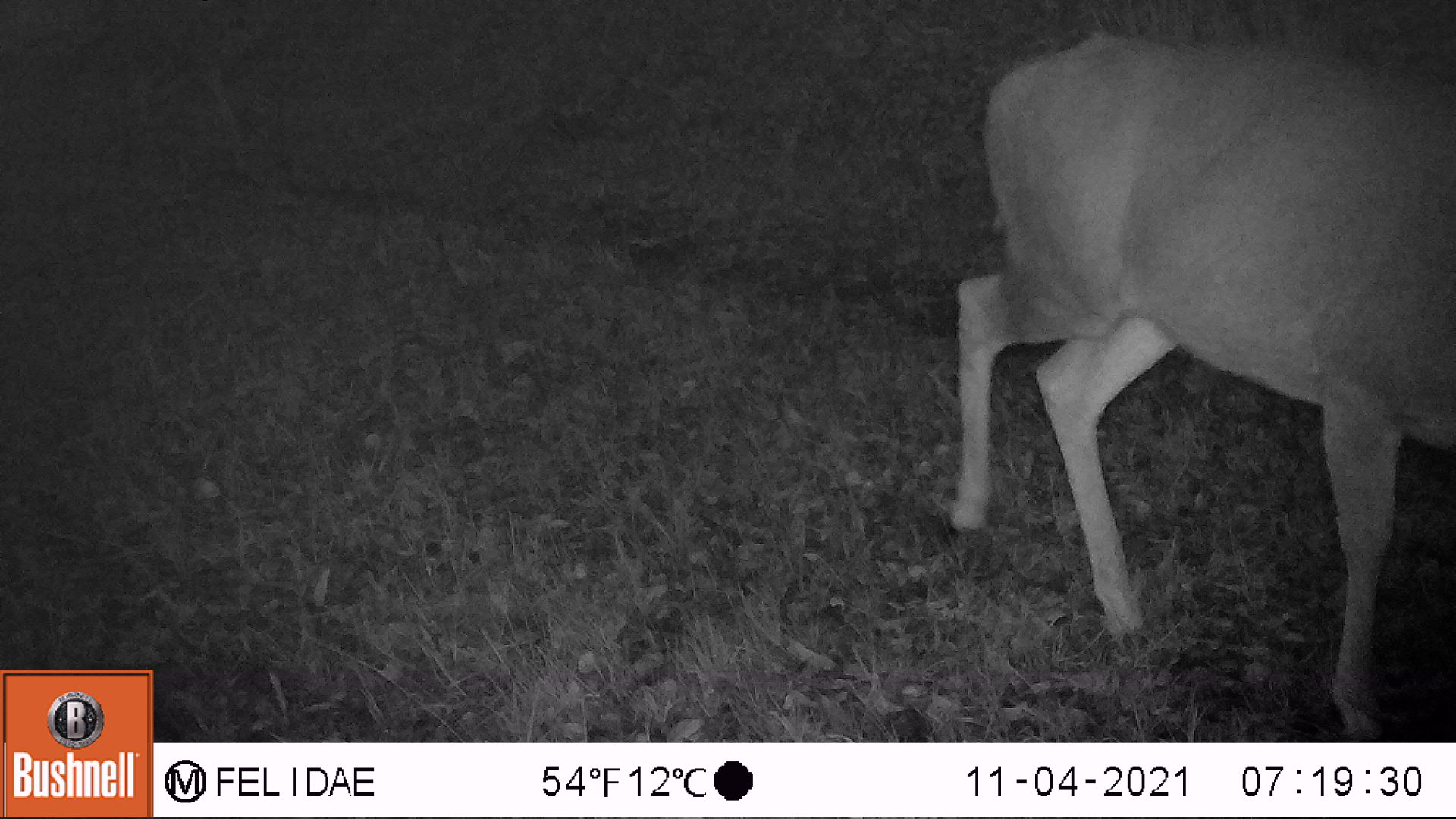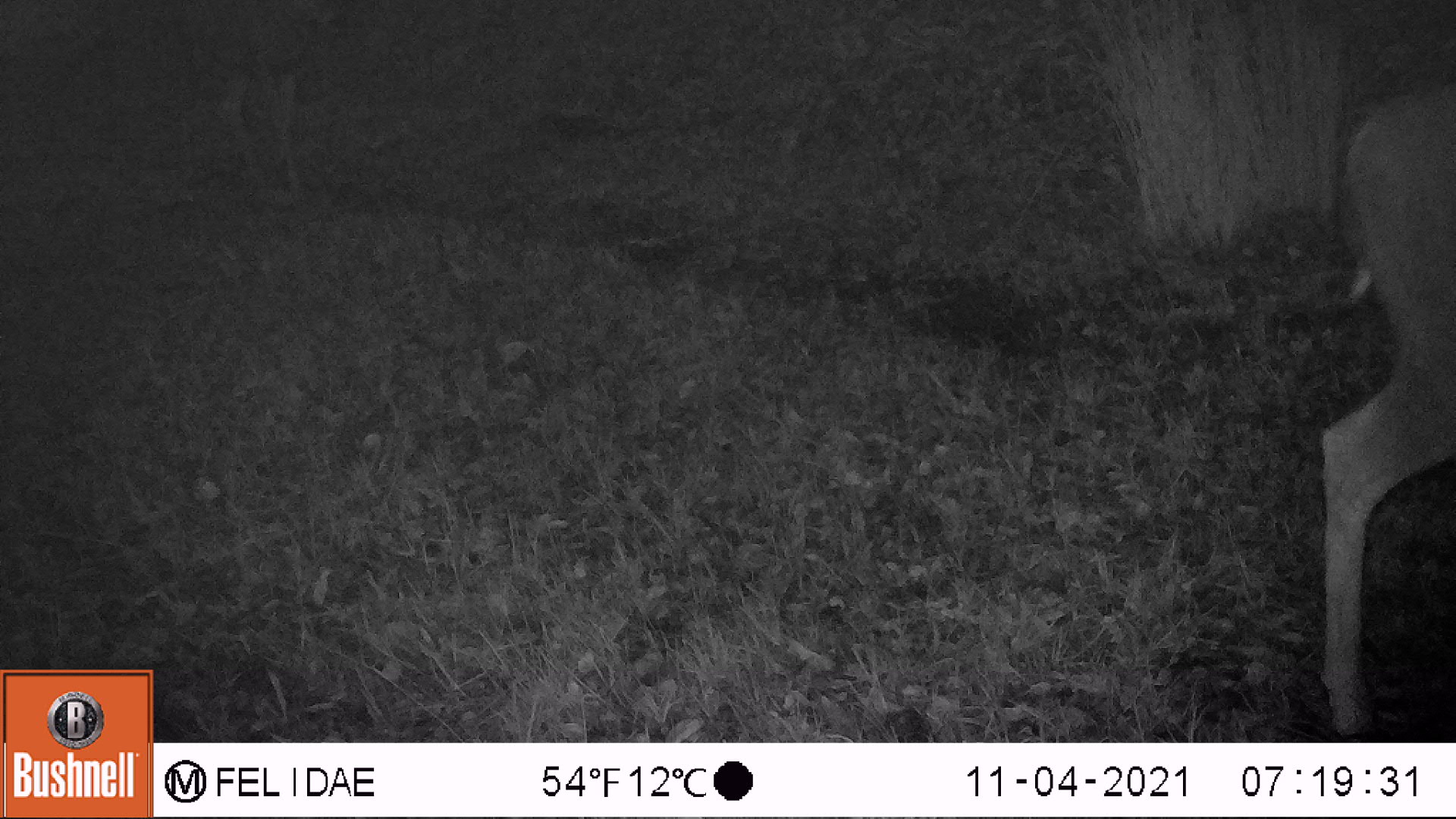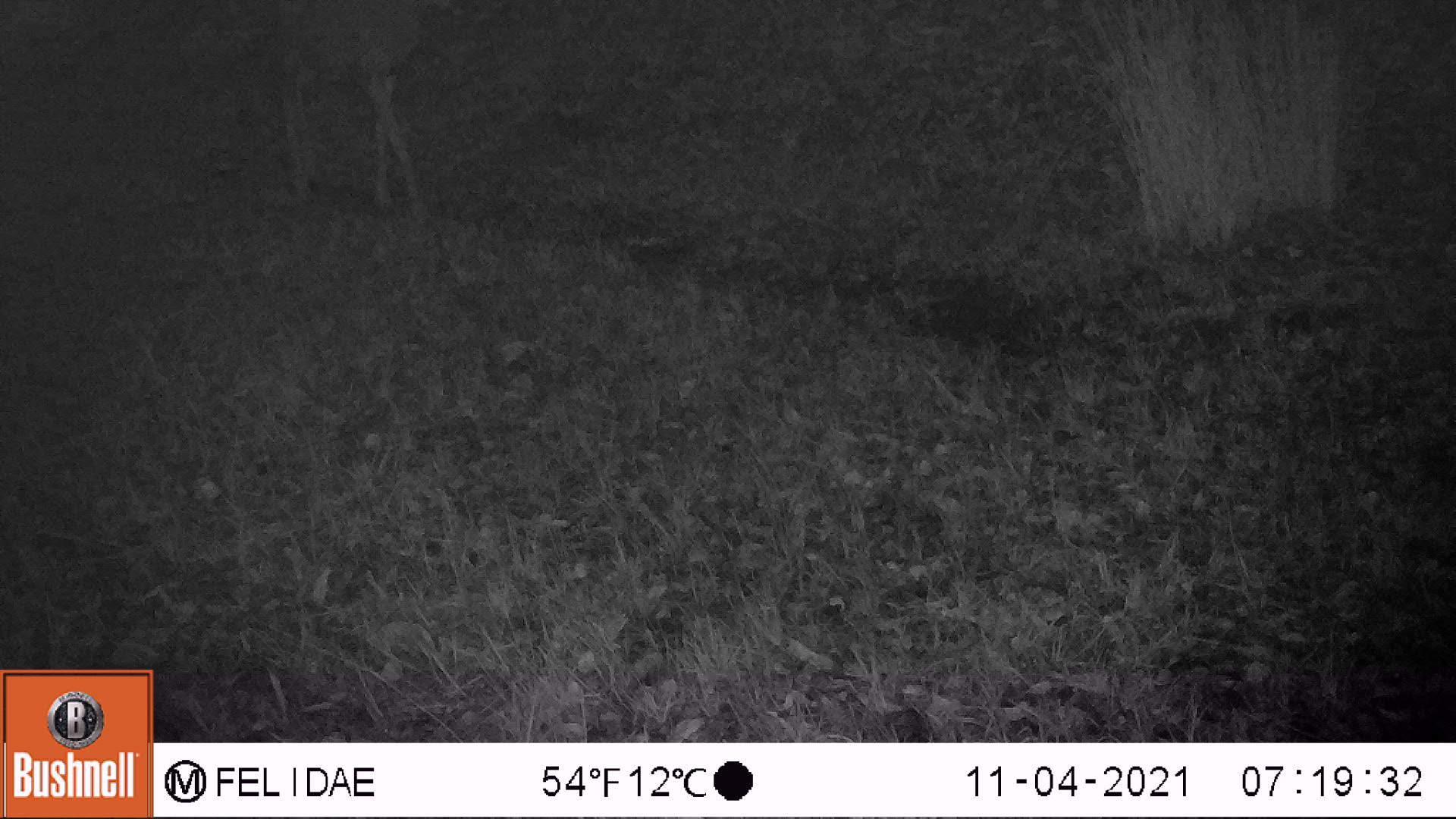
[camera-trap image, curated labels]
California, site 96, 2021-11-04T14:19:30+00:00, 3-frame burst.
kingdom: Animalia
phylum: Chordata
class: Mammalia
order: Artiodactyla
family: Cervidae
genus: Odocoileus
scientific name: Odocoileus hemionus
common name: mule deer